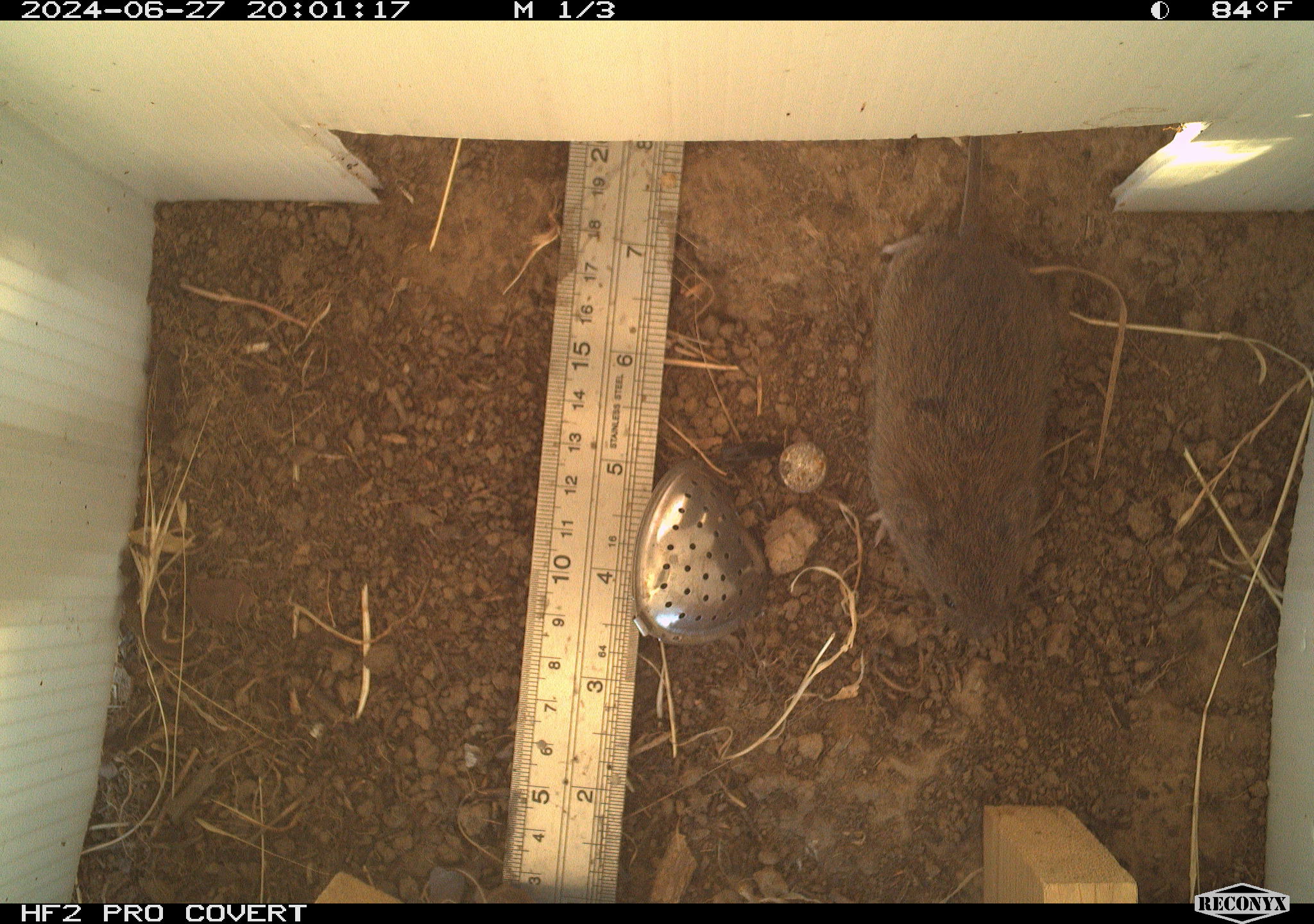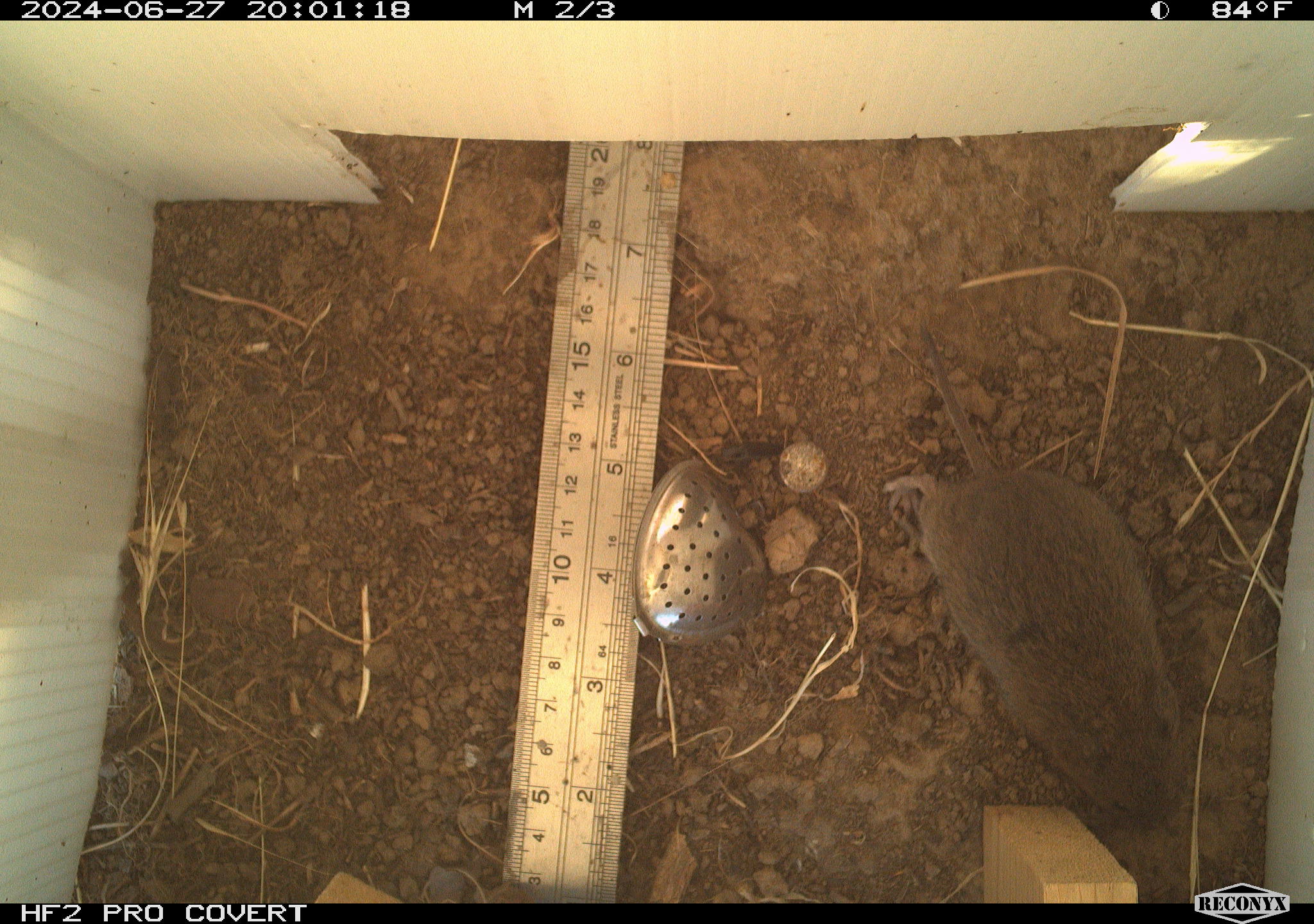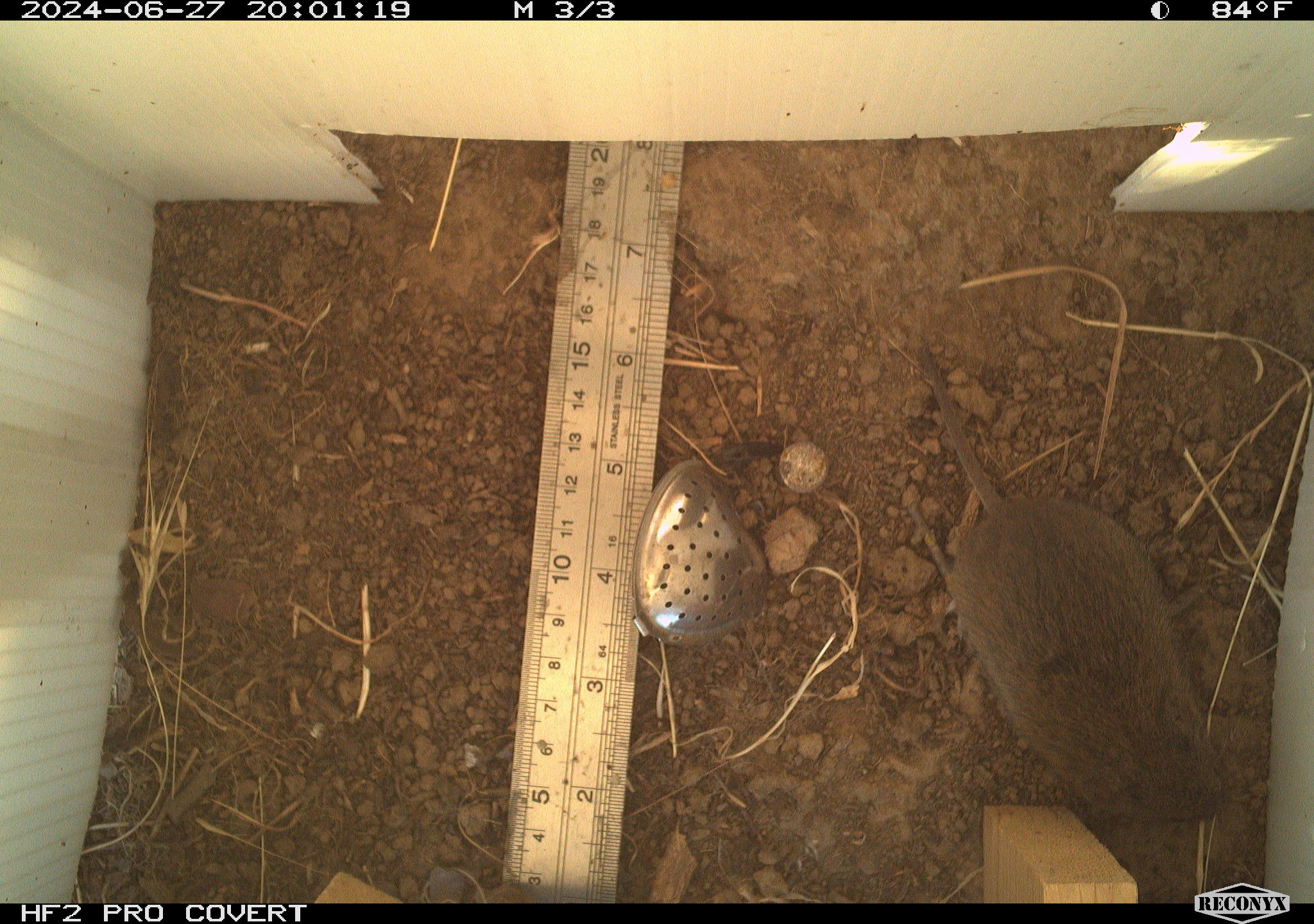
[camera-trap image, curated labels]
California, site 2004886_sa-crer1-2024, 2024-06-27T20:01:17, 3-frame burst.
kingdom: Animalia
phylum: Chordata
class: Mammalia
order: Rodentia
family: Cricetidae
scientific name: Arvicolinae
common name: voles, lemmings, and muskrats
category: arvicolinae subfamily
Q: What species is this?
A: Arvicolinae subfamily (voles, lemmings, and muskrats) (Arvicolinae).